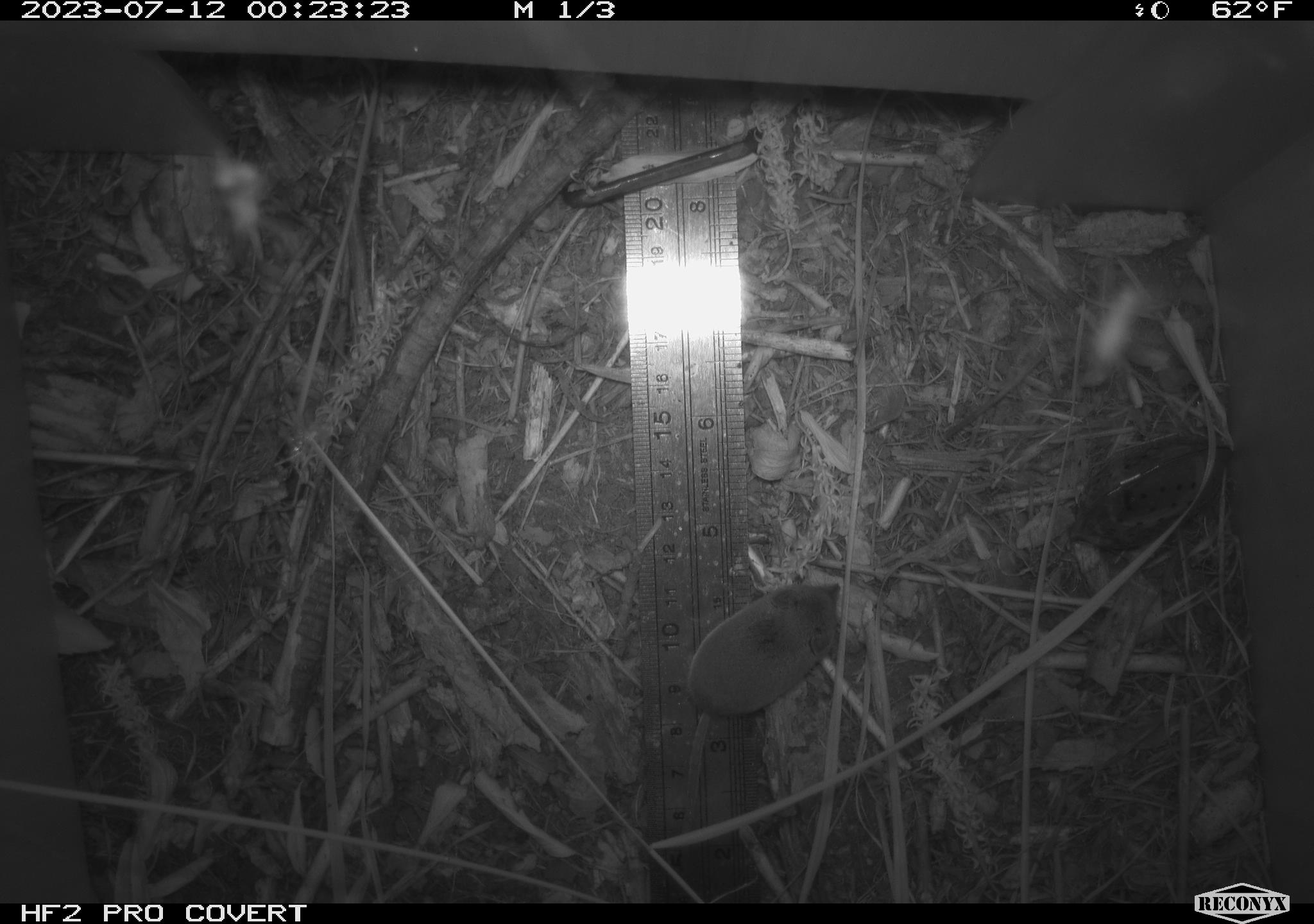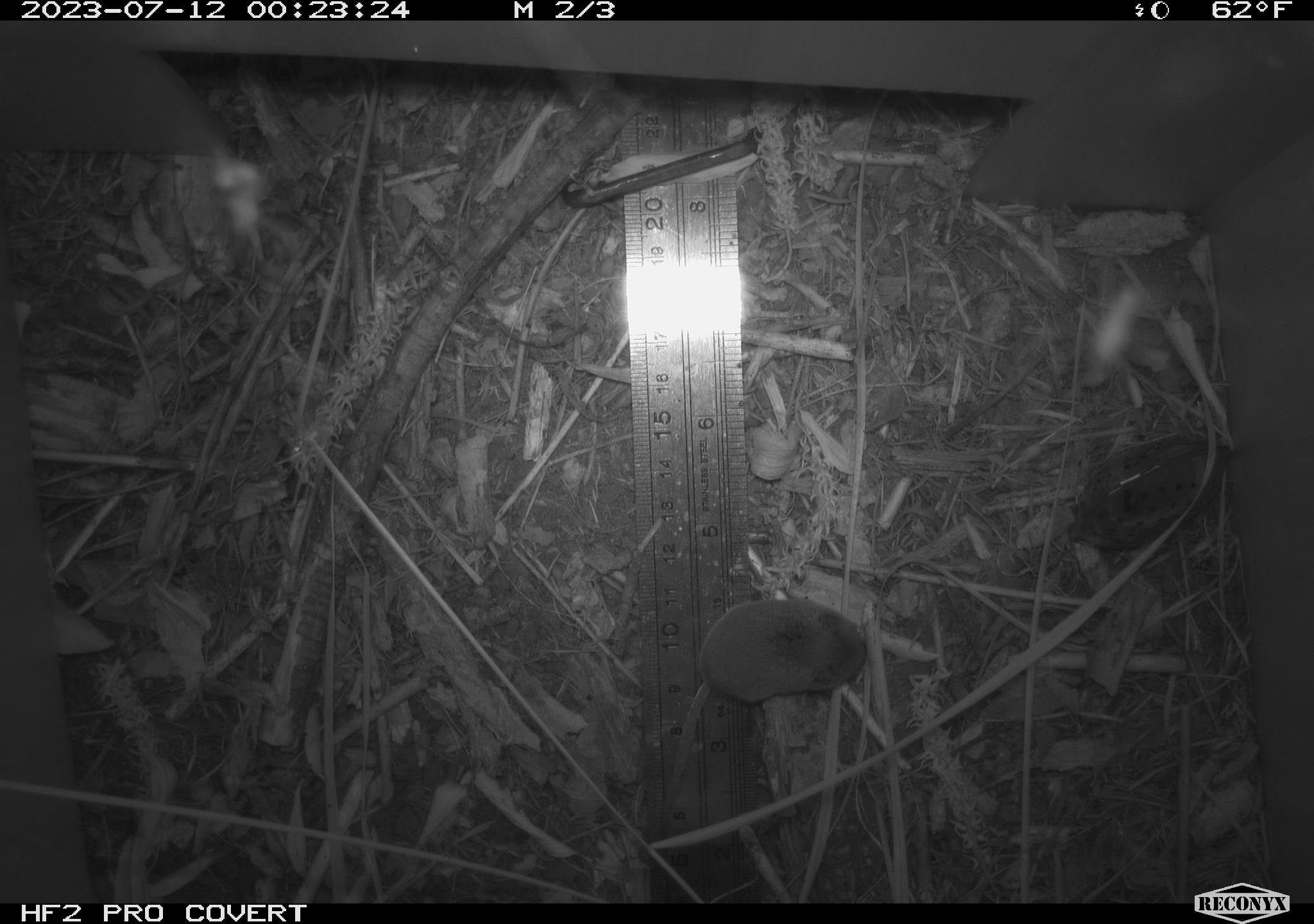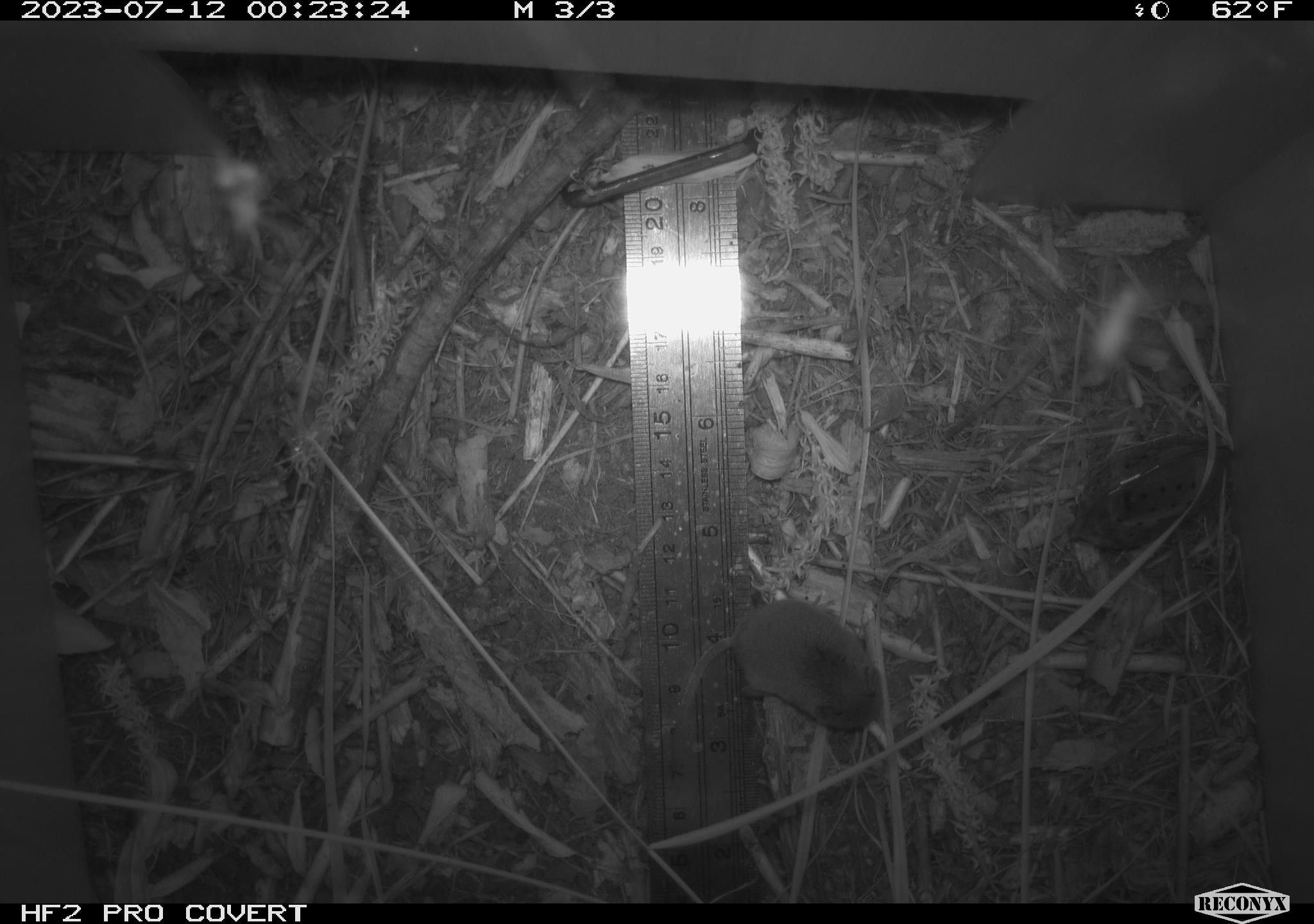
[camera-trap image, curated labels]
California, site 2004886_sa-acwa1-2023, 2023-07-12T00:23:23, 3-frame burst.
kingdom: Animalia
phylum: Chordata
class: Mammalia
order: Eulipotyphla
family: Soricidae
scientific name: Soricidae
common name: shrews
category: soricidae family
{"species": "soricidae family (shrews) (Soricidae)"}